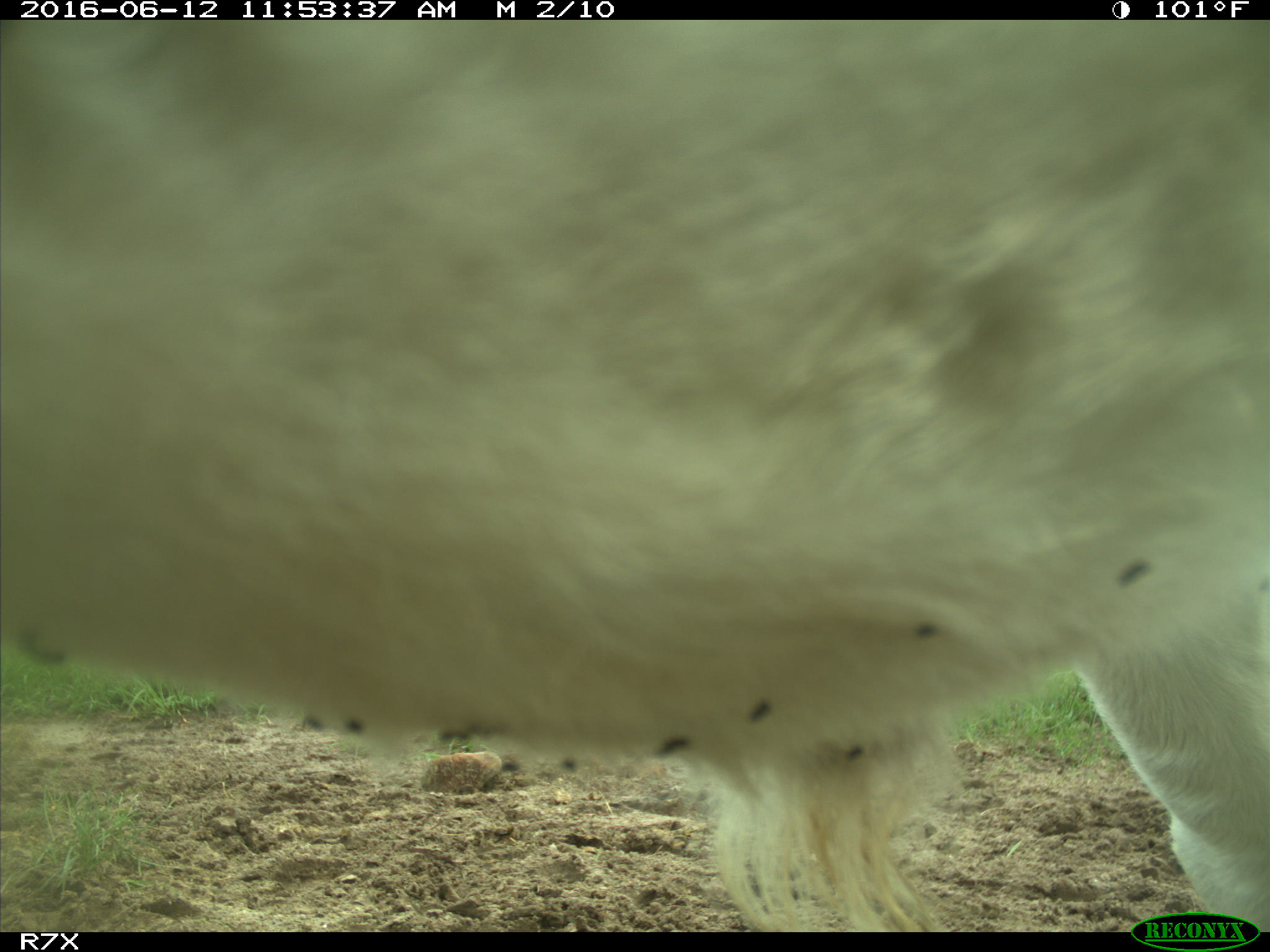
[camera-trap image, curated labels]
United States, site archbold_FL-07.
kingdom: Animalia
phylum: Chordata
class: Mammalia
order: Artiodactyla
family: Bovidae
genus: Bos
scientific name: Bos taurus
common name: domestic cow